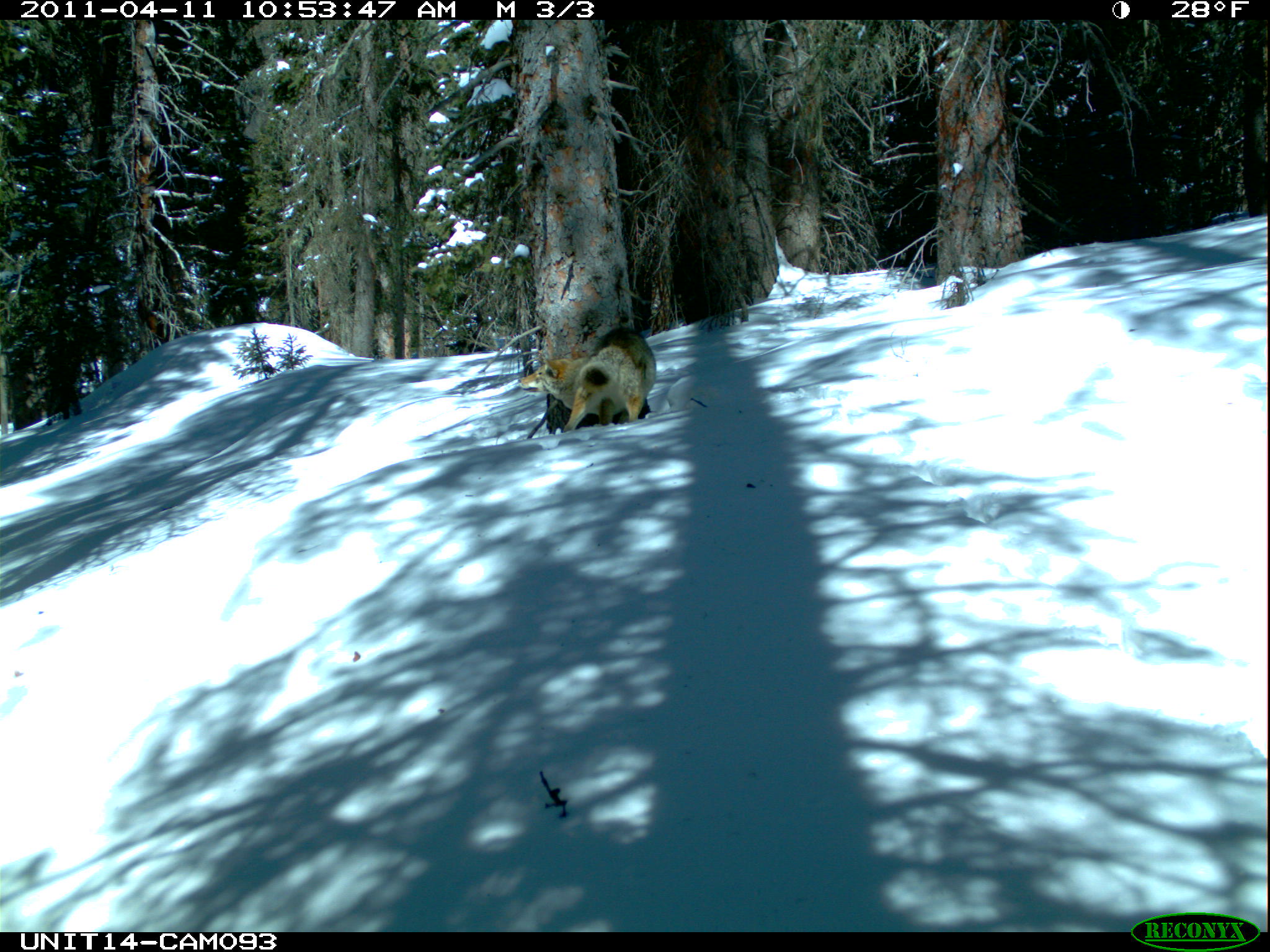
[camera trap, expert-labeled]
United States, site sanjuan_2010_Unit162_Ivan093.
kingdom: Animalia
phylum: Chordata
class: Mammalia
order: Carnivora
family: Canidae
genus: Canis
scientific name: Canis latrans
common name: coyote